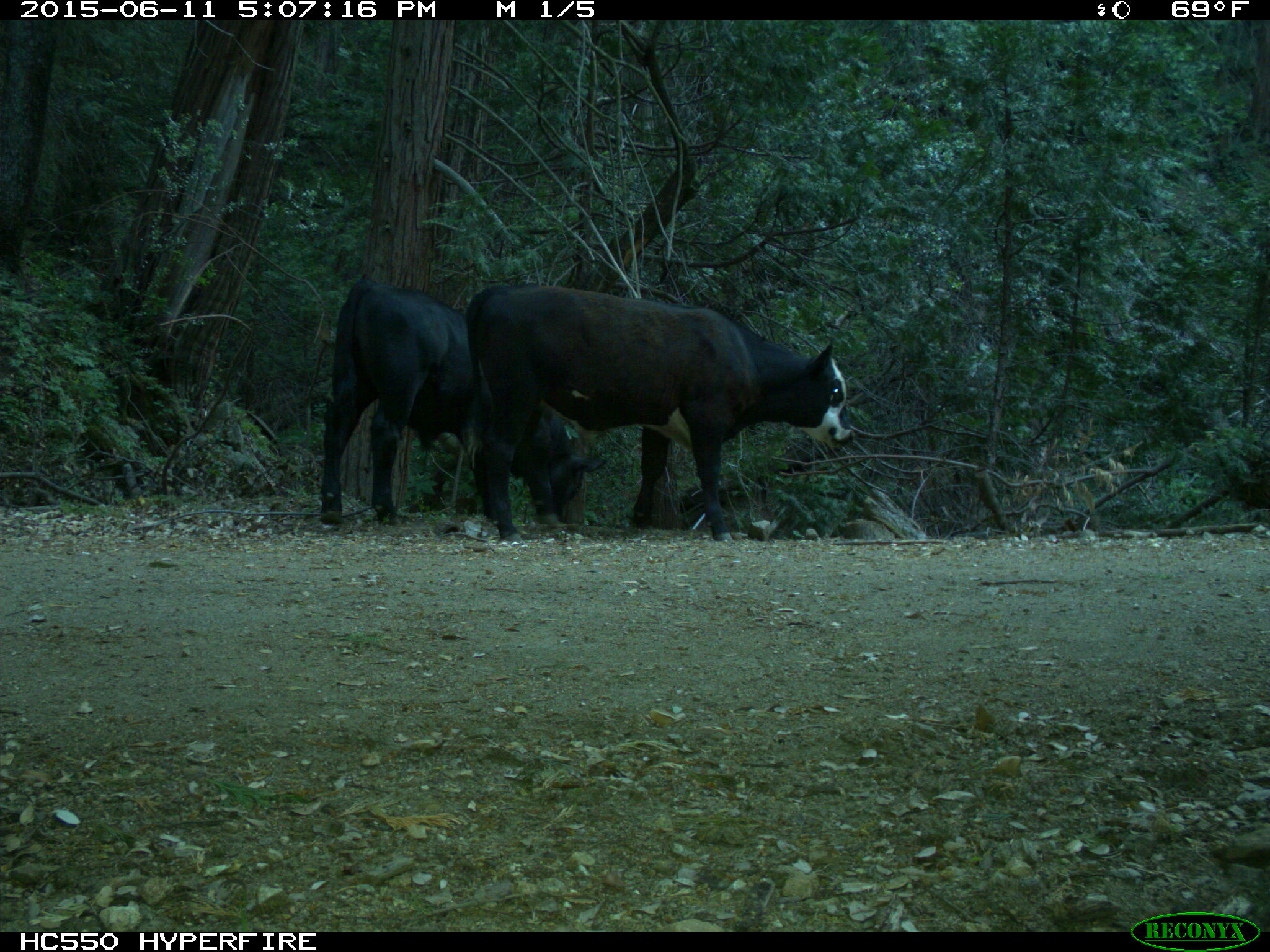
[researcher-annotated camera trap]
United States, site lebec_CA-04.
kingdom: Animalia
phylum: Chordata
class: Mammalia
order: Artiodactyla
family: Bovidae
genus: Bos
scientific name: Bos taurus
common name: domestic cow